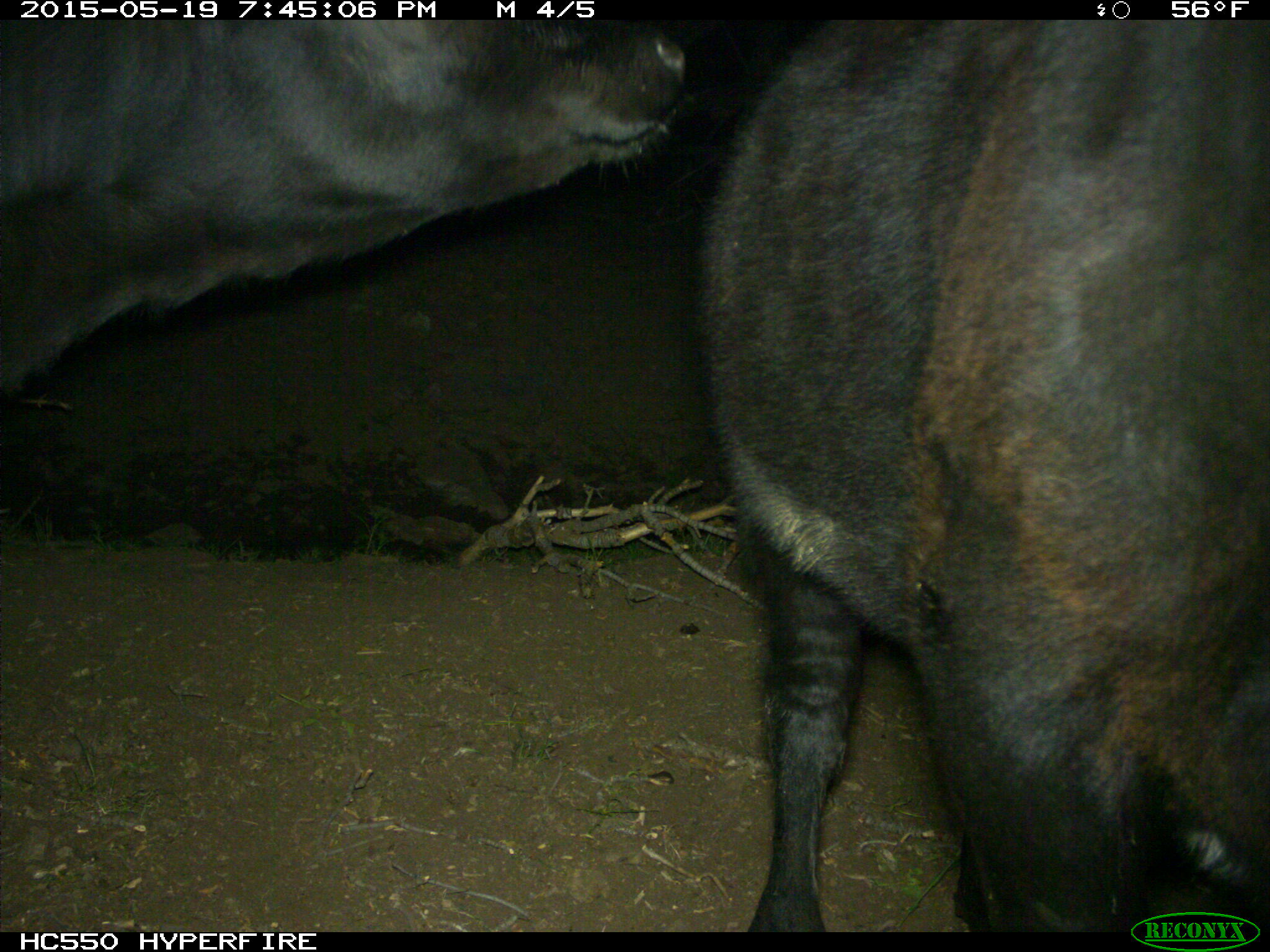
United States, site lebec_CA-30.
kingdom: Animalia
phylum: Chordata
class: Mammalia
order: Artiodactyla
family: Bovidae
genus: Bos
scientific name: Bos taurus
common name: domestic cow